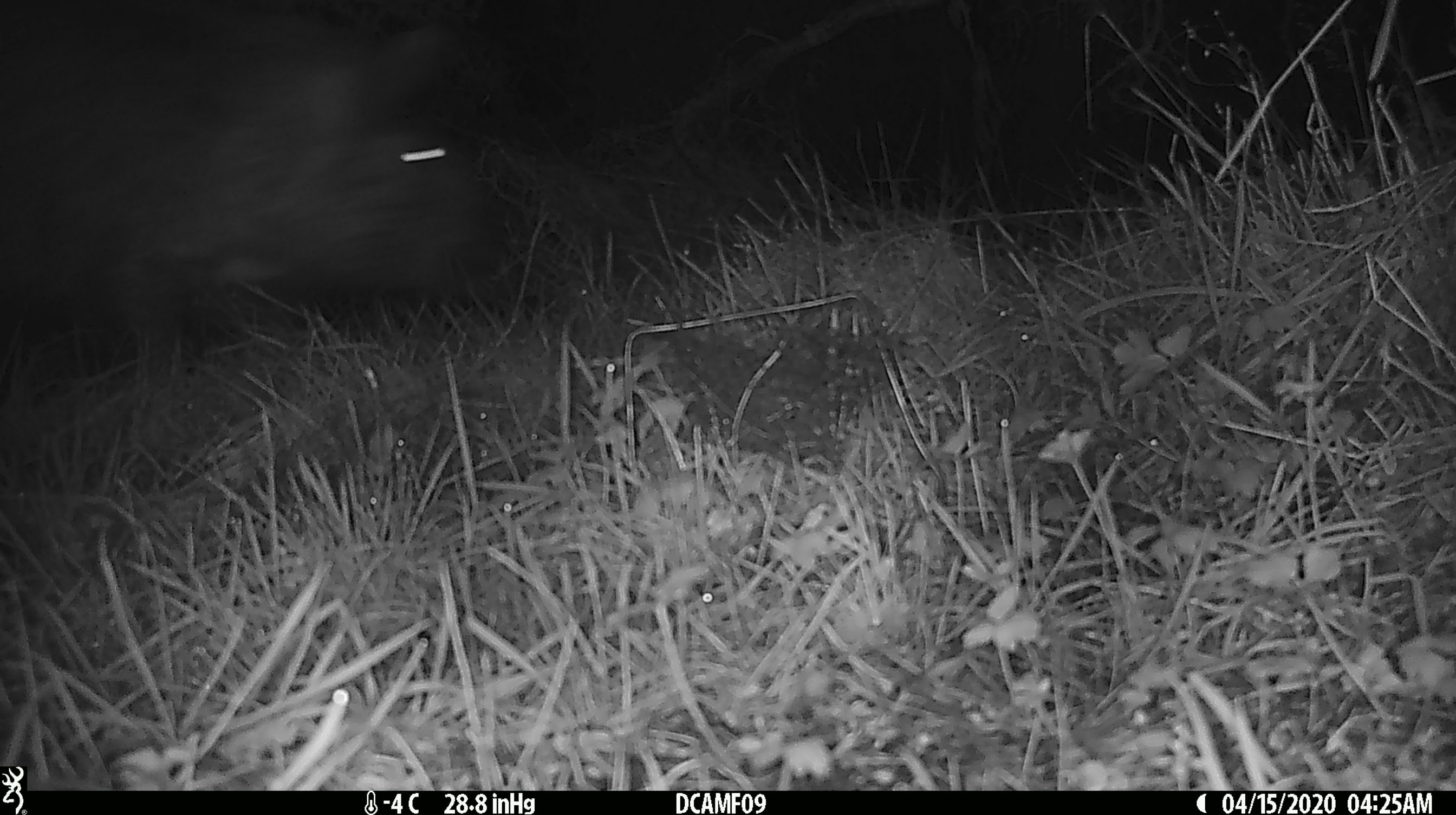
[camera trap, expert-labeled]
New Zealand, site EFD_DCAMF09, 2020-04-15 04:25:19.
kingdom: Animalia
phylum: Chordata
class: Mammalia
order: Artiodactyla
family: Cervidae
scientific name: Cervidae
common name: deer